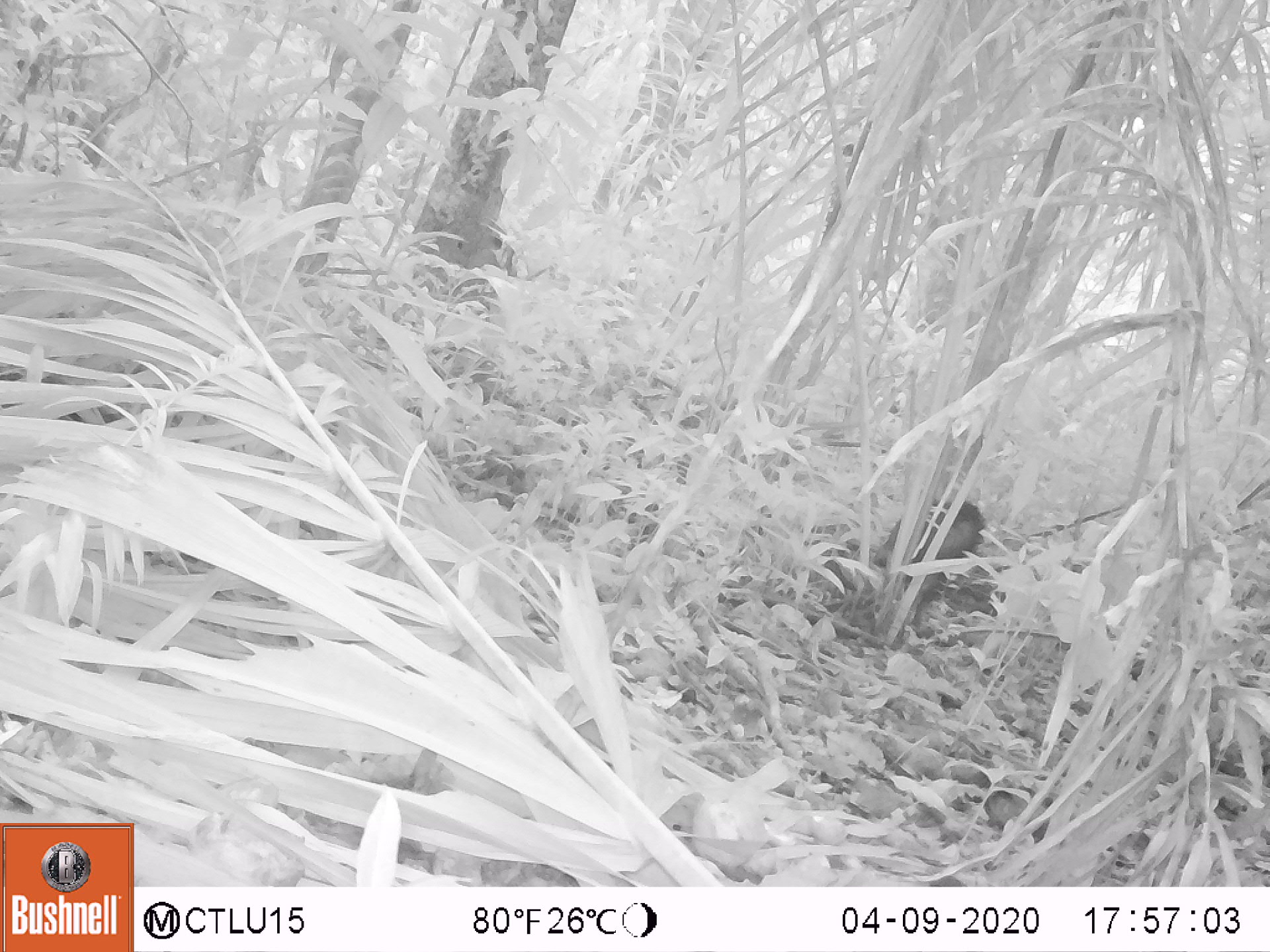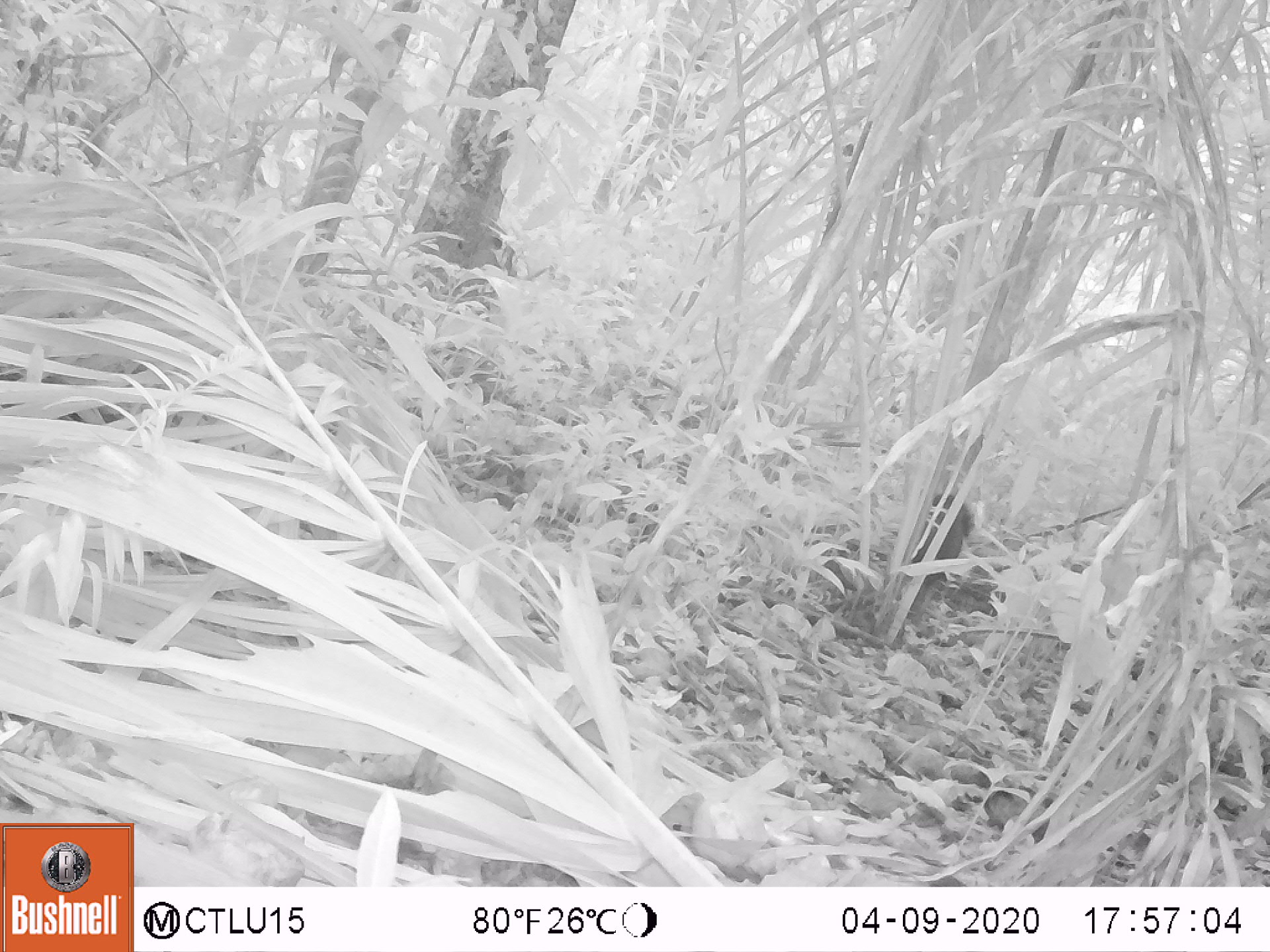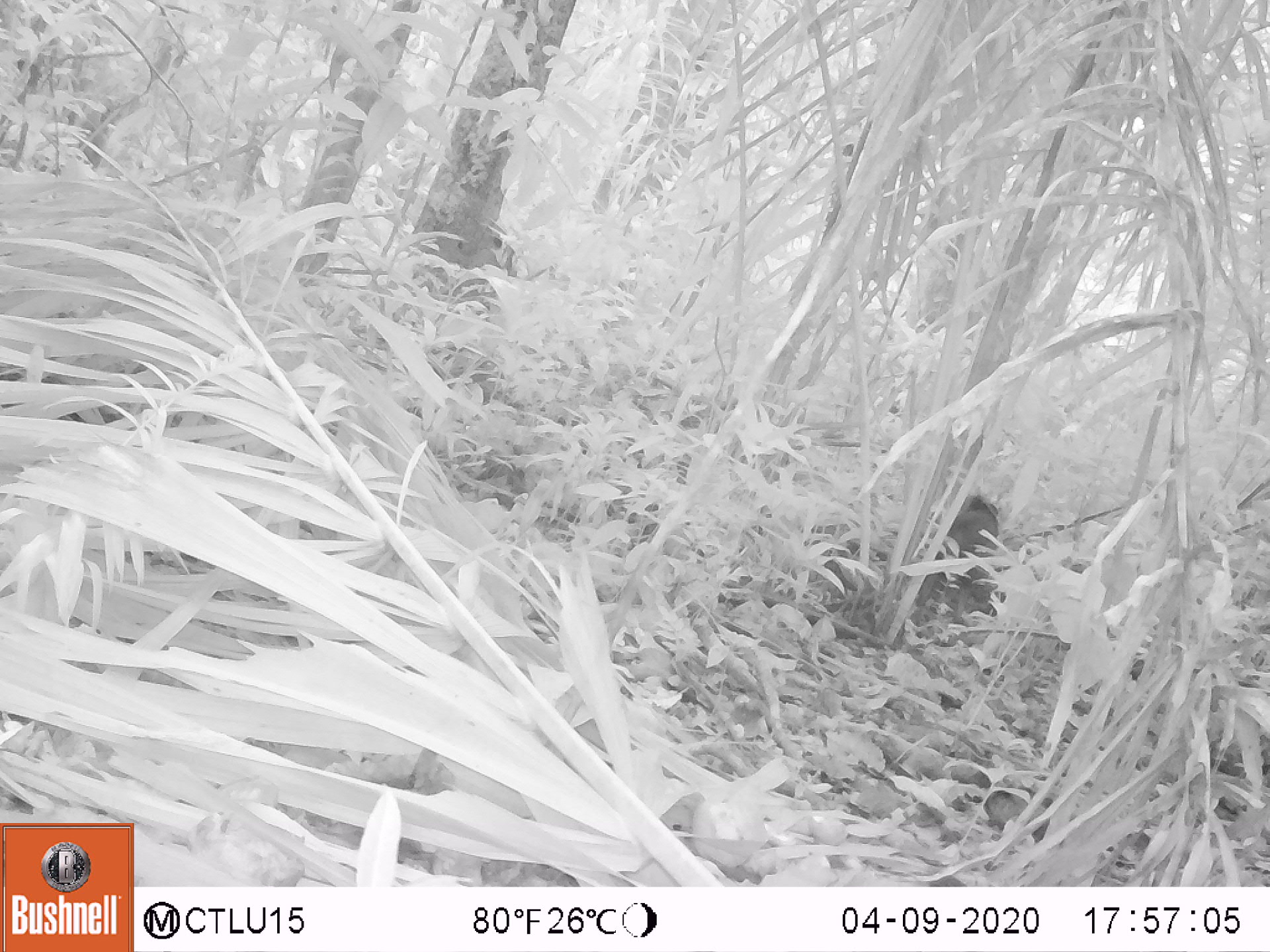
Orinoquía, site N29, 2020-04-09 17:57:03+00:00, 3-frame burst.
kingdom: Animalia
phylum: Chordata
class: Mammalia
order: Artiodactyla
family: Tayassuidae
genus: Pecari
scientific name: Pecari tajacu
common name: collared peccary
Collared peccary (Pecari tajacu).